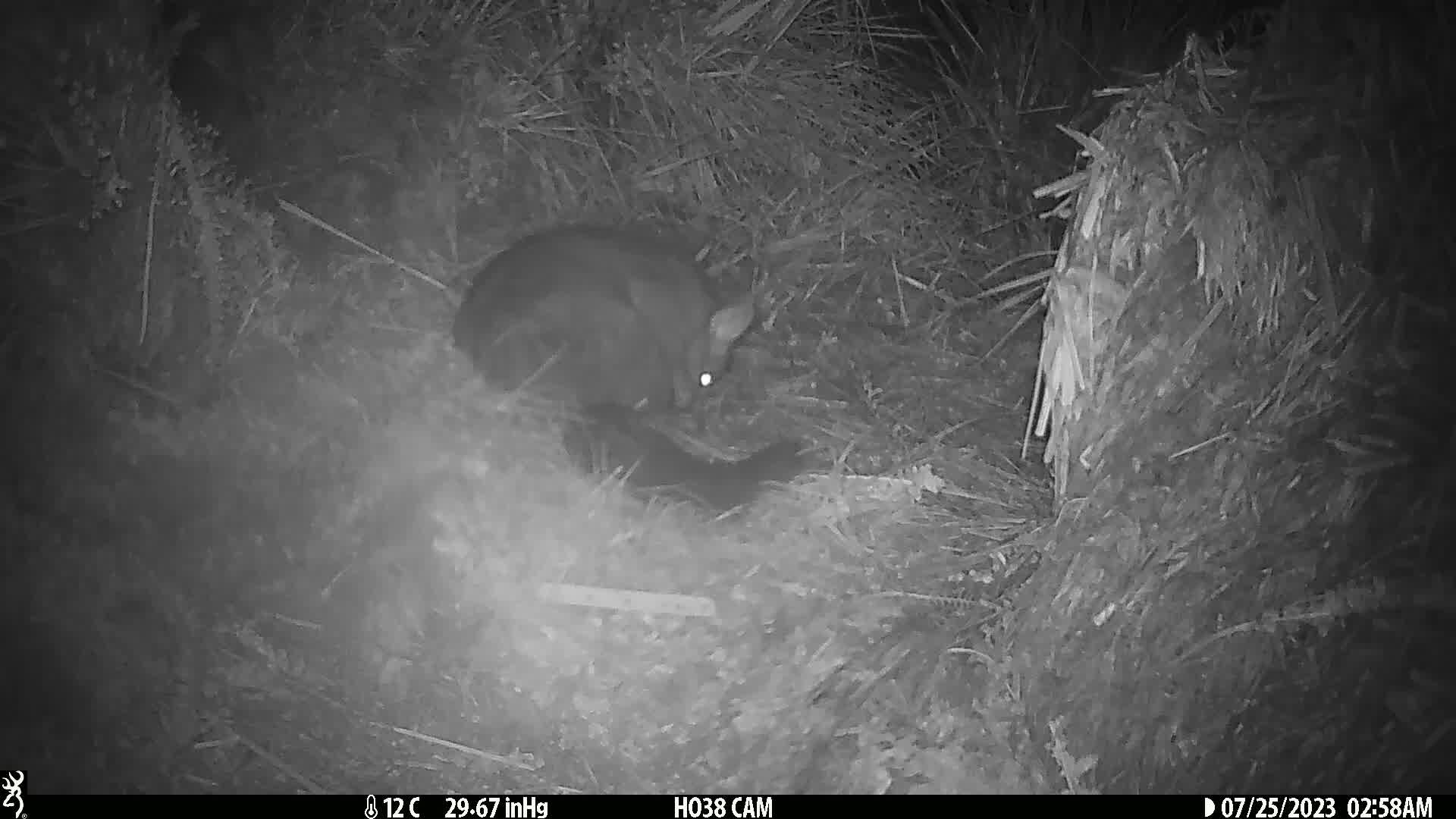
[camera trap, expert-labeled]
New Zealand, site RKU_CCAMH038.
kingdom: Animalia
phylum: Chordata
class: Mammalia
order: Diprotodontia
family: Phalangeridae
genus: Trichosurus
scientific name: Trichosurus vulpecula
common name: common brushtail possum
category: possum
Possum (common brushtail possum) (Trichosurus vulpecula).